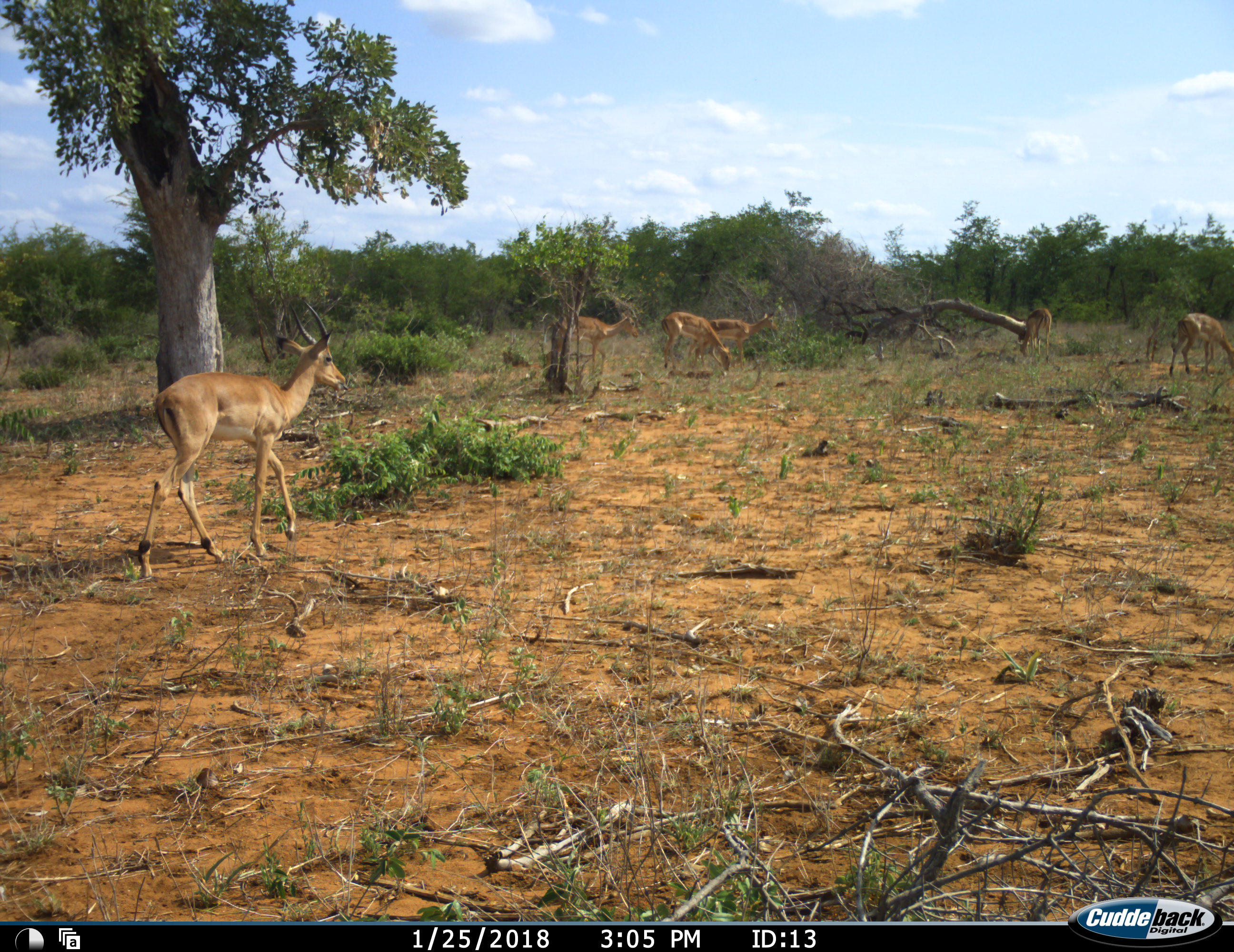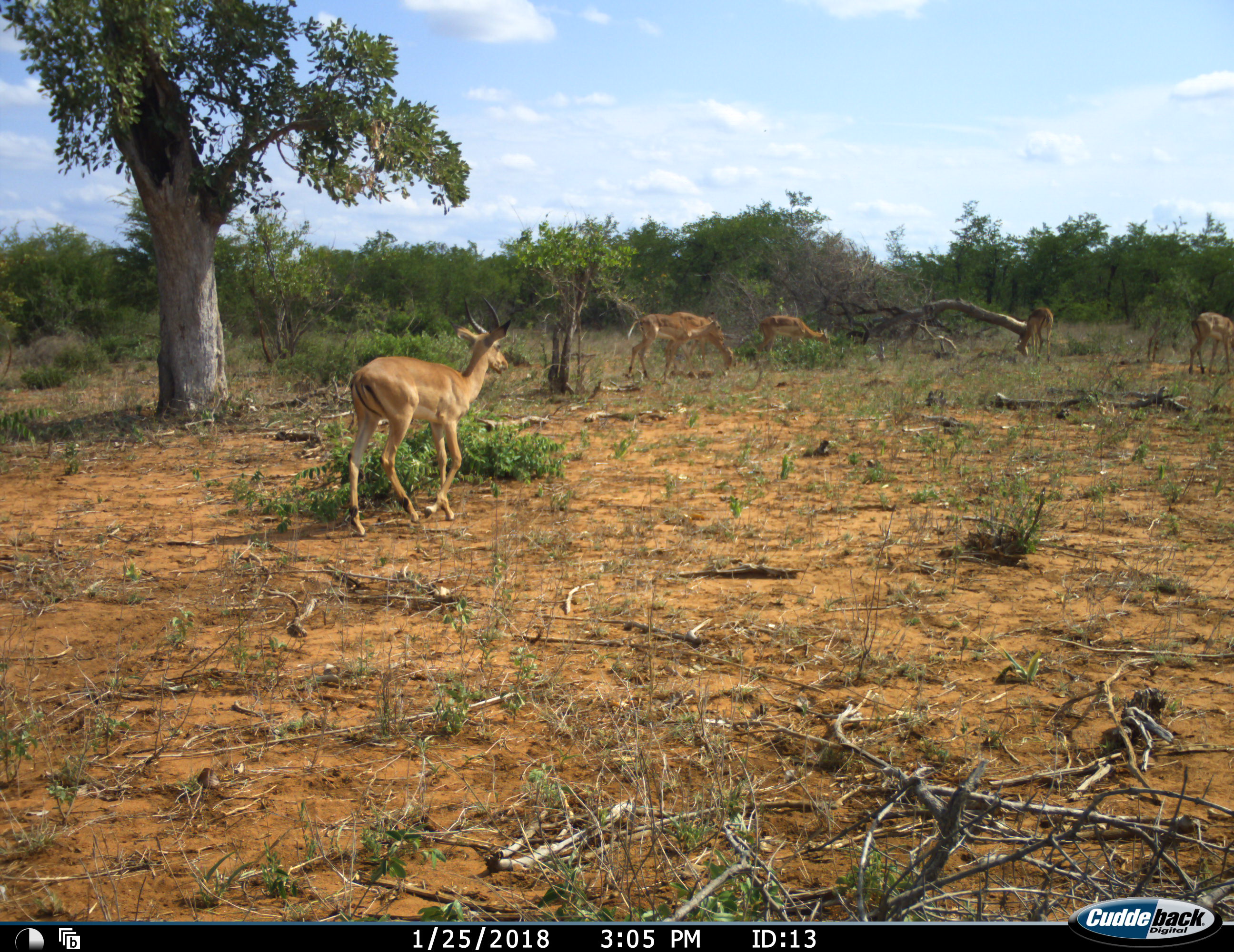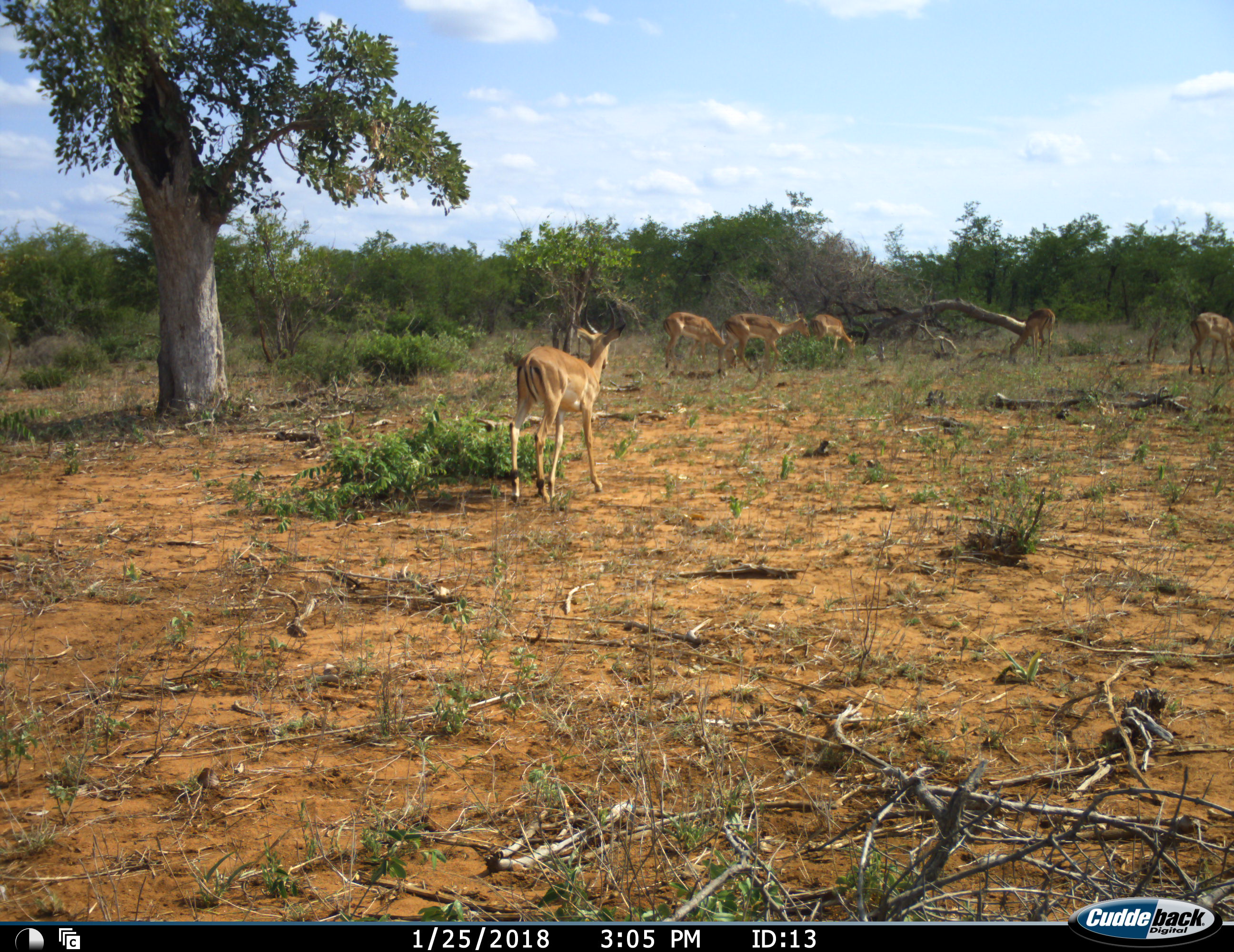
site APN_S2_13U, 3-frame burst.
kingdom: Animalia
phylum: Chordata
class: Mammalia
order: Artiodactyla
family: Bovidae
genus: Aepyceros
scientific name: Aepyceros melampus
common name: impala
Impala (Aepyceros melampus), count 6. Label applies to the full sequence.